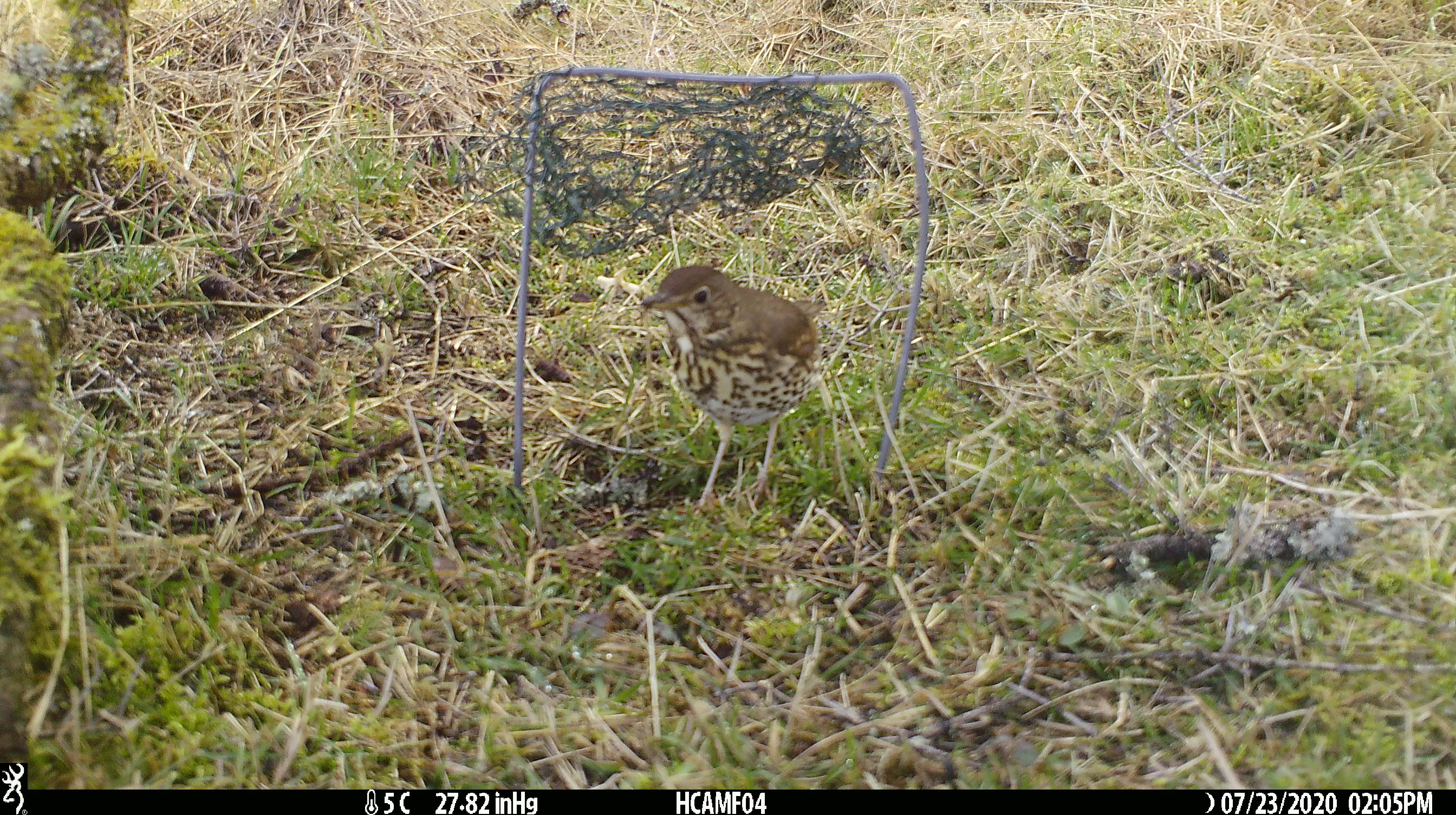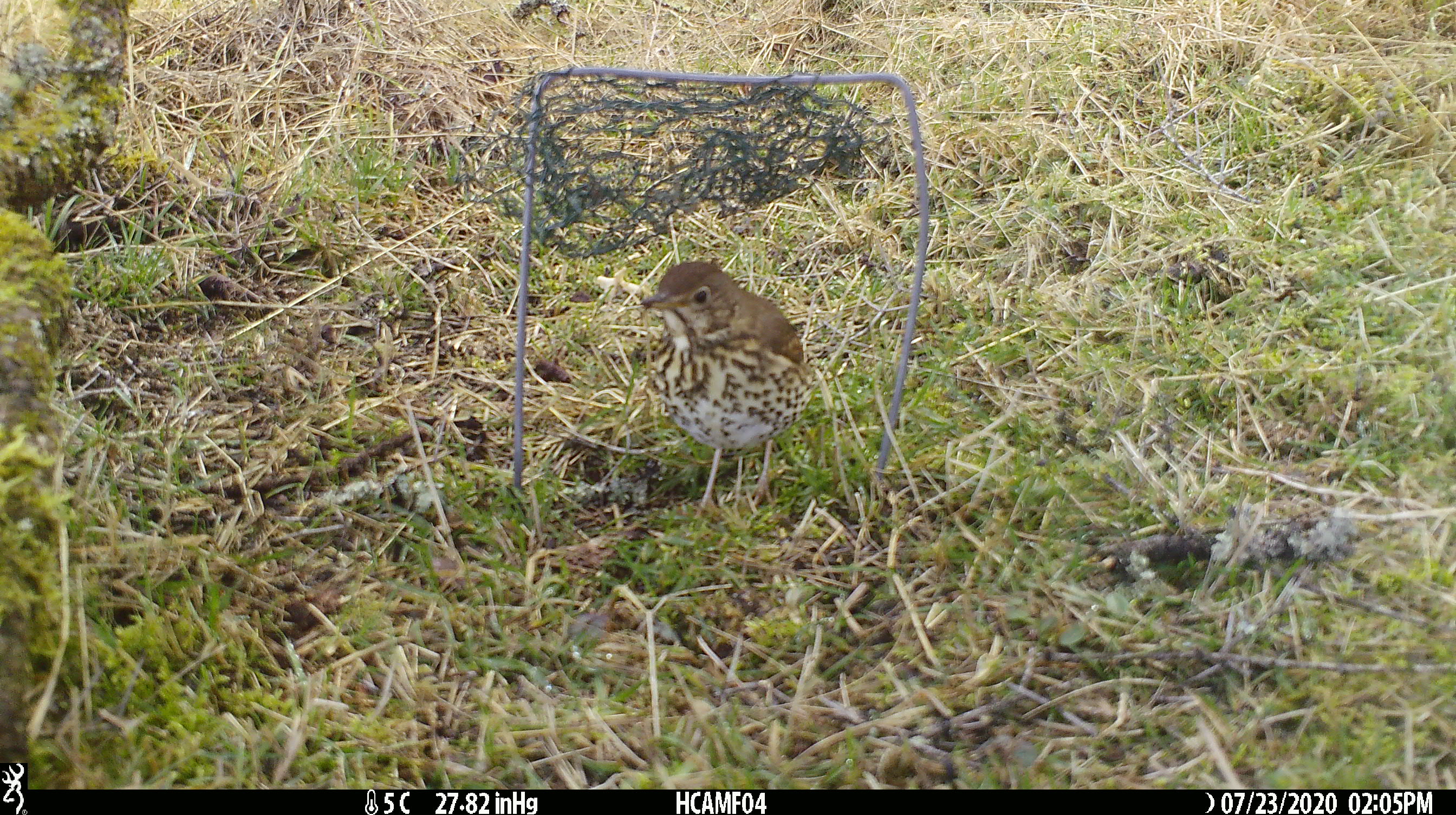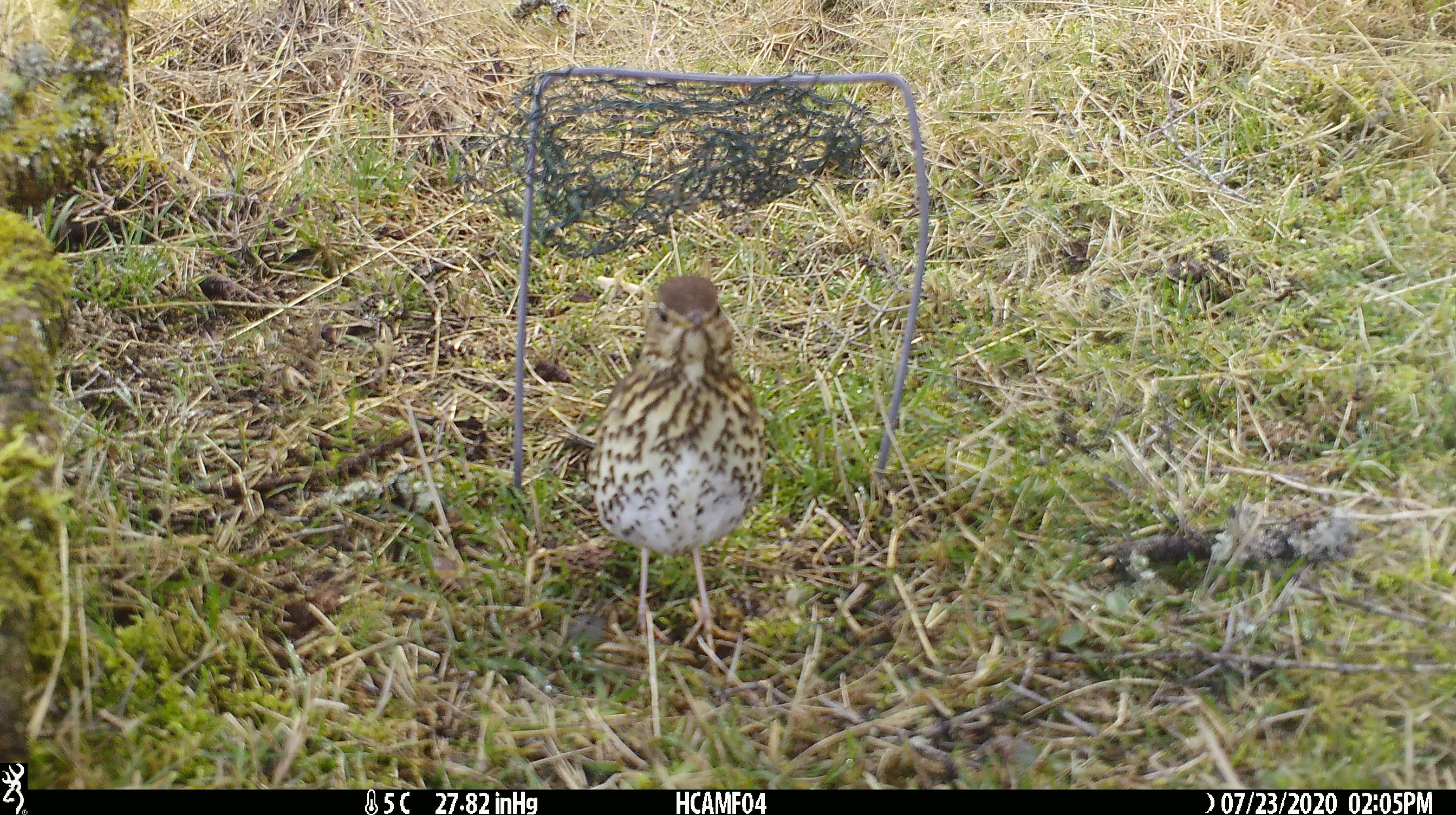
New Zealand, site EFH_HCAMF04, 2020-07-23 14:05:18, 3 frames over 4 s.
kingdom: Animalia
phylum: Chordata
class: Aves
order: Passeriformes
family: Turdidae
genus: Turdus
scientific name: Turdus philomelos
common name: song thrush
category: thrush